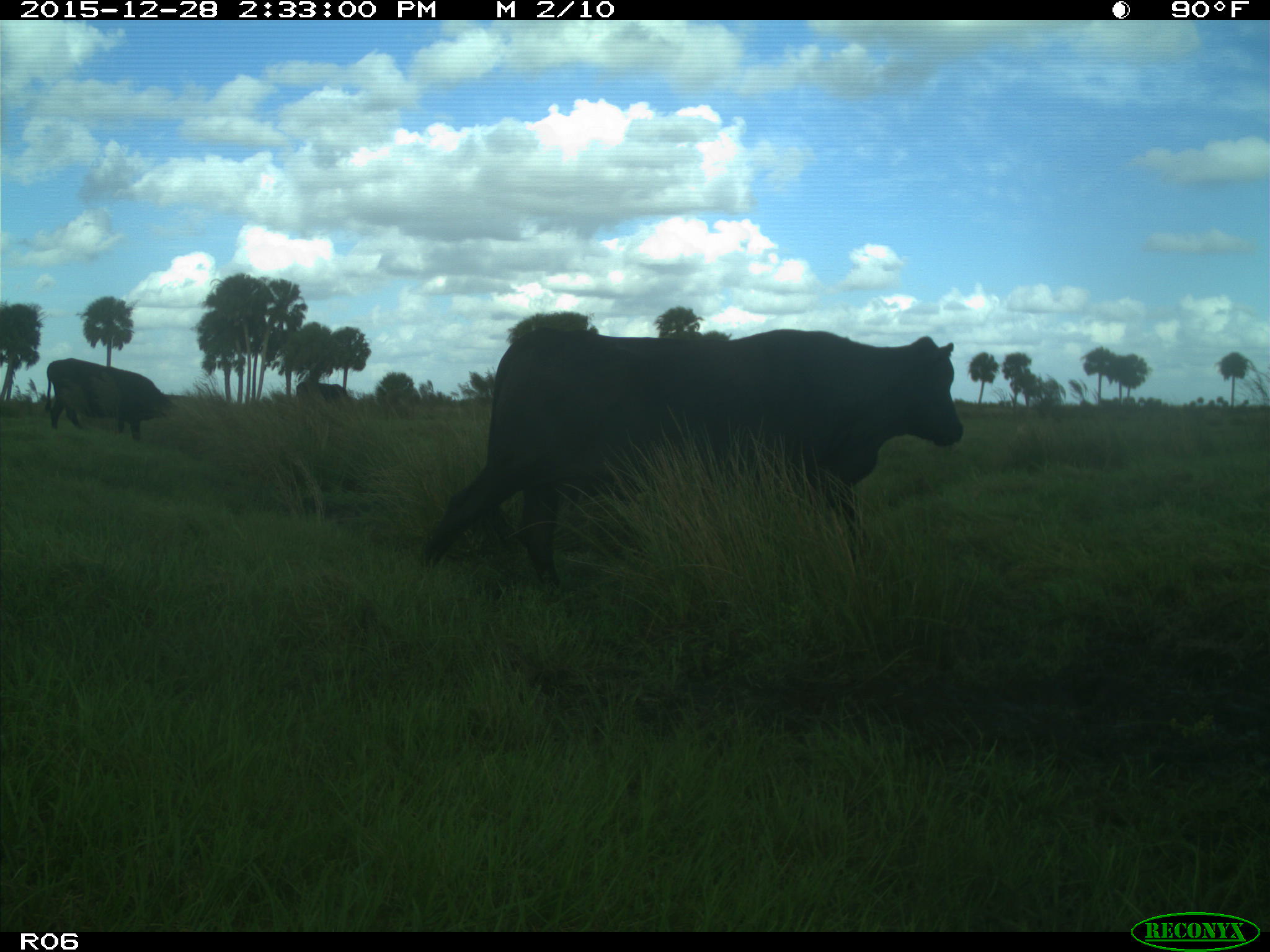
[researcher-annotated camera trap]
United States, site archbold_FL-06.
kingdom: Animalia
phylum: Chordata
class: Mammalia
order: Artiodactyla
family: Bovidae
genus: Bos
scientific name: Bos taurus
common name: domestic cow